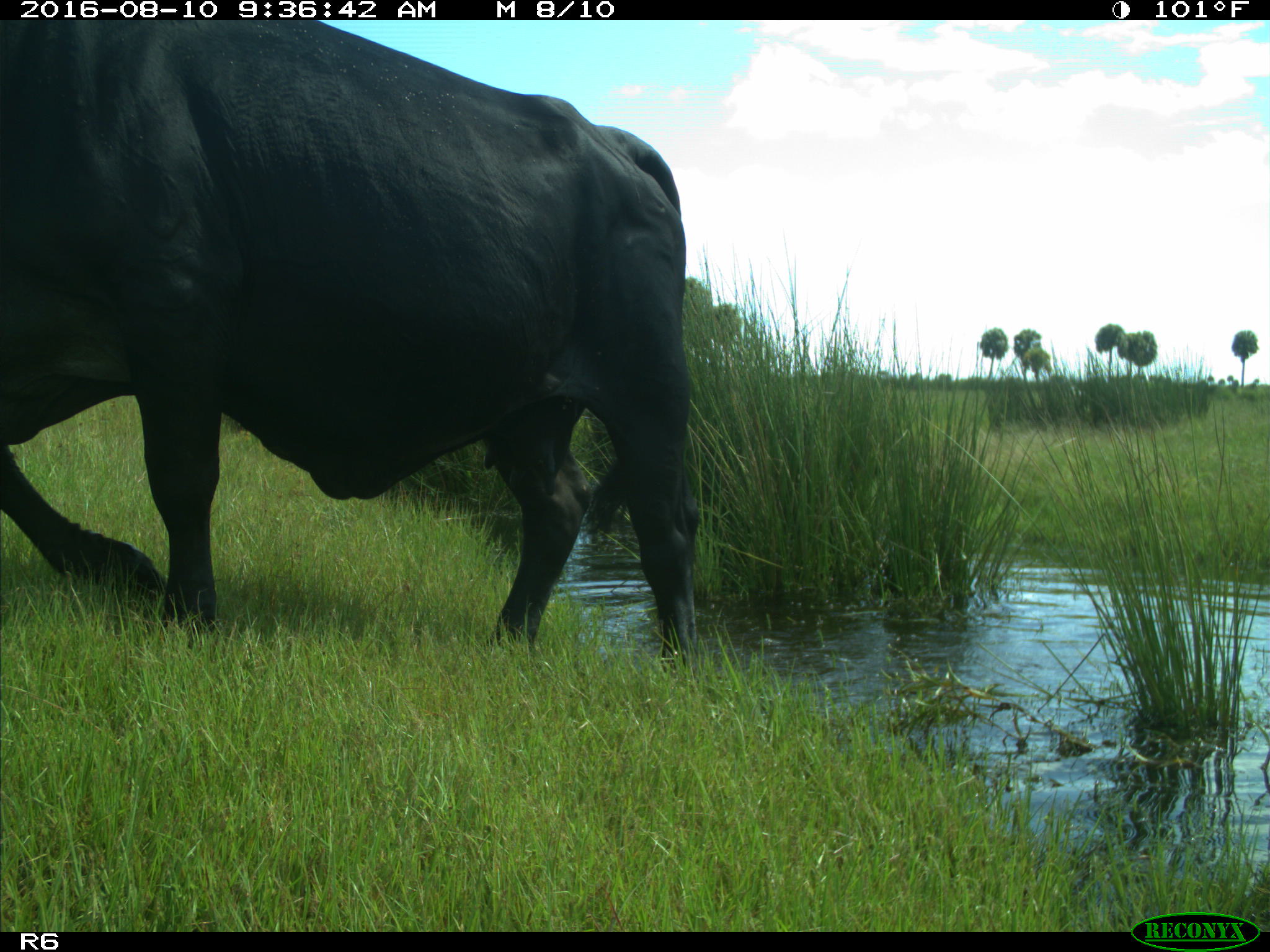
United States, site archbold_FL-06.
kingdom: Animalia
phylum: Chordata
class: Mammalia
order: Artiodactyla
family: Bovidae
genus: Bos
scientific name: Bos taurus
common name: domestic cow